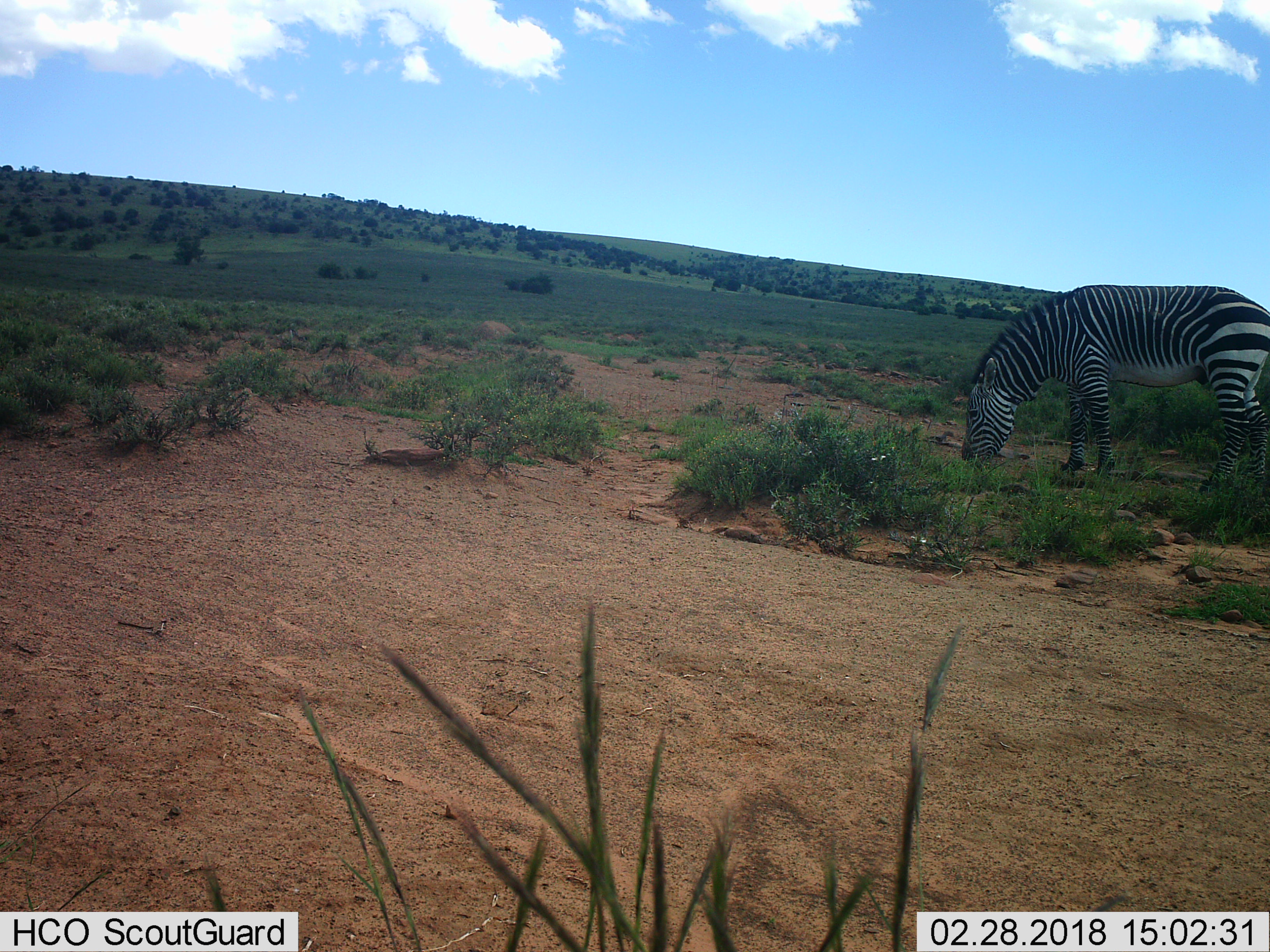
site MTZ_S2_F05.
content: unidentified animal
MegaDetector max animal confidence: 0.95